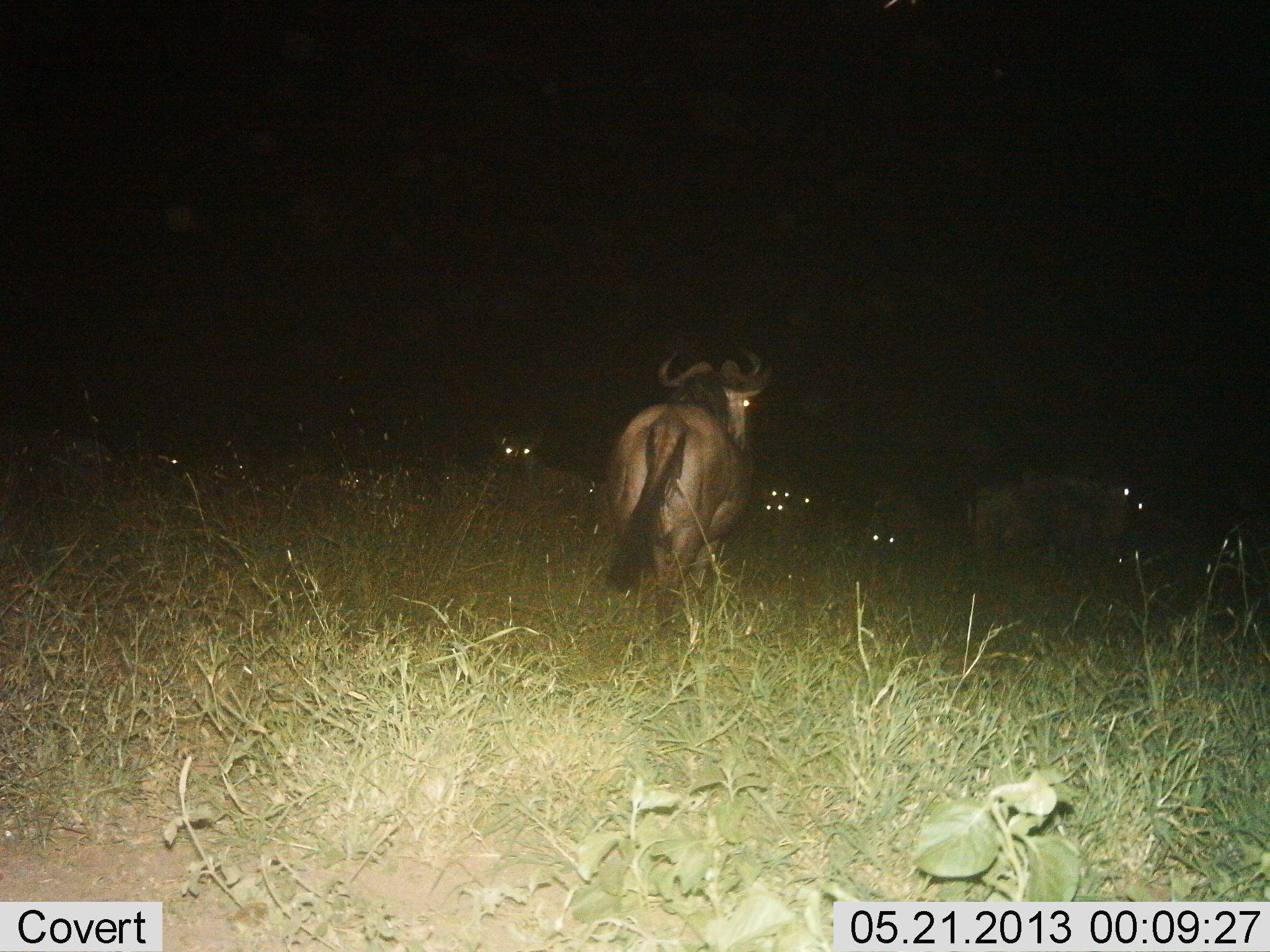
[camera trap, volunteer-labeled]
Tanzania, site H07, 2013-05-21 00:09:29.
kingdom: Animalia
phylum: Chordata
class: Mammalia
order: Artiodactyla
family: Bovidae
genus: Connochaetes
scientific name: Connochaetes taurinus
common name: blue wildebeest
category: wildebeest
Wildebeest (blue wildebeest) (Connochaetes taurinus), count 8. Behavior (volunteer vote fractions): standing 83%, resting 25%, moving 50%, interacting 0%. Young present (vote fraction): 0%. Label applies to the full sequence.